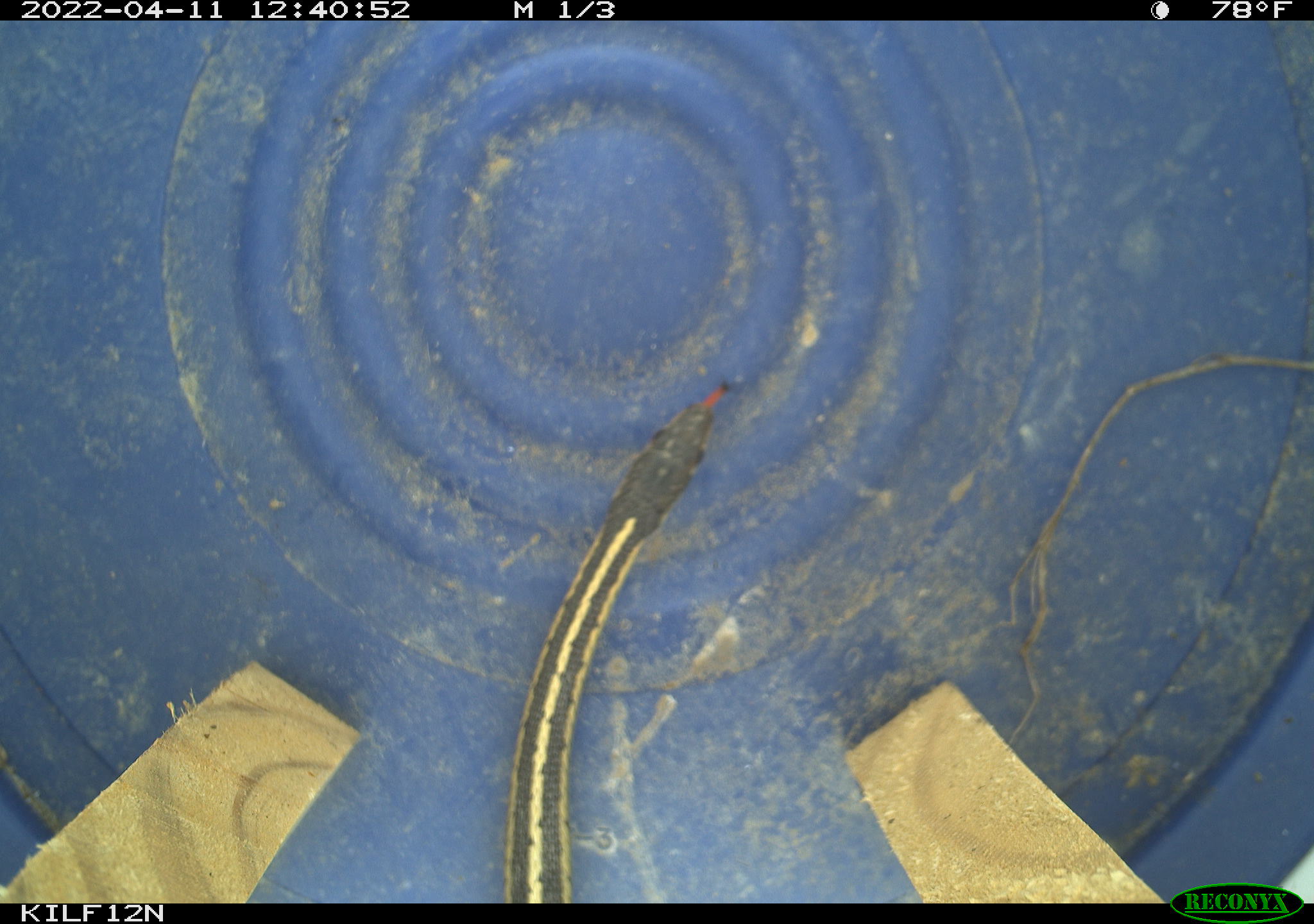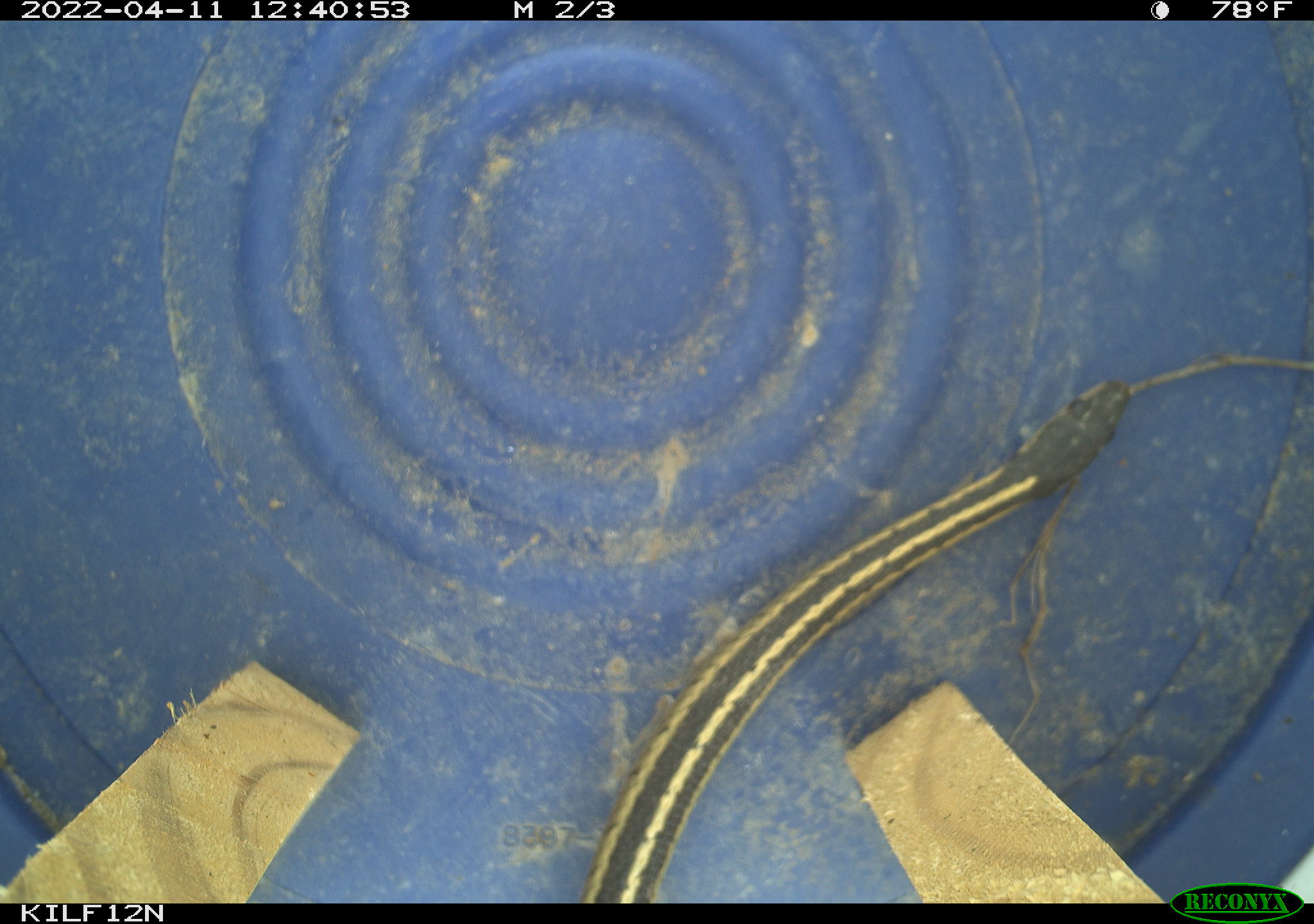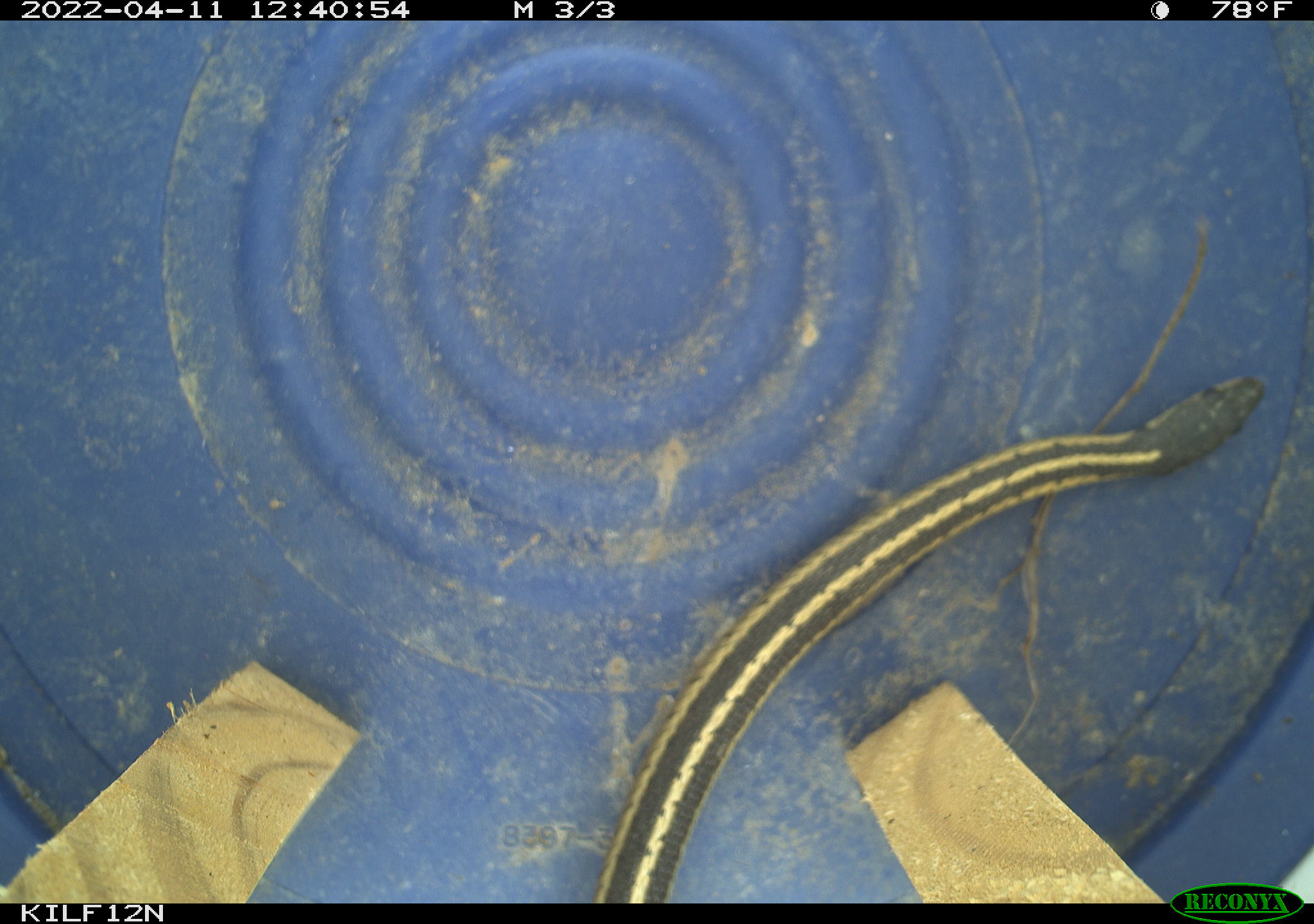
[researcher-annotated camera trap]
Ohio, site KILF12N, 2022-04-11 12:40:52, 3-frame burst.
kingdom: Animalia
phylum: Chordata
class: Reptilia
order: Squamata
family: Colubridae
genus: Thamnophis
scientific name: Thamnophis sirtalis sirtalis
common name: eastern gartersnake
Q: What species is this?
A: Eastern gartersnake (Thamnophis sirtalis sirtalis).